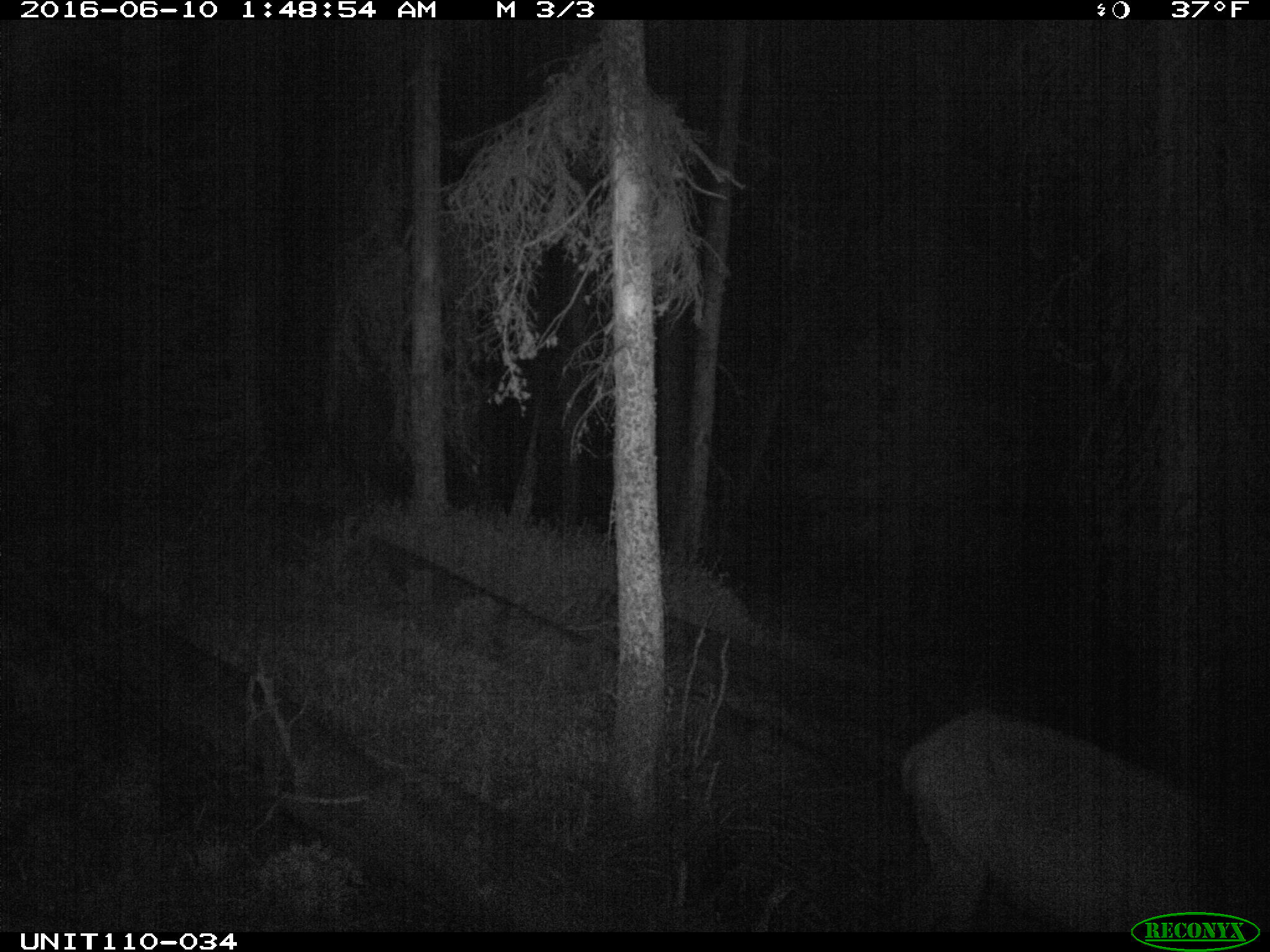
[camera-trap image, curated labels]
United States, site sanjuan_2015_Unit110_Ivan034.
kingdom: Animalia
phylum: Chordata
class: Mammalia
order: Artiodactyla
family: Cervidae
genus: Cervus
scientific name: Cervus elaphus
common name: red deer